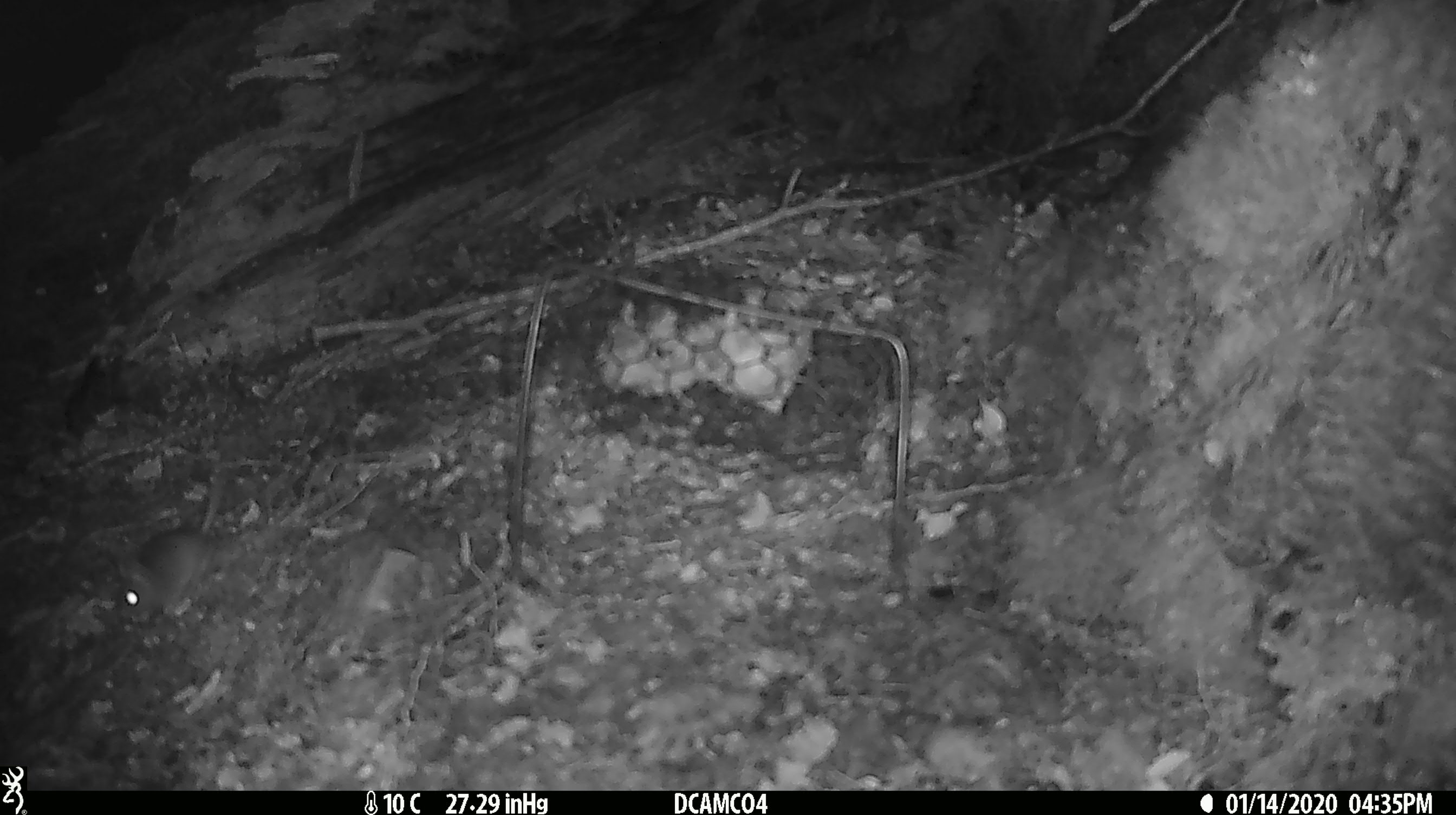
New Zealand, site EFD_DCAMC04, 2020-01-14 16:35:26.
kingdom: Animalia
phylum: Chordata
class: Mammalia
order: Rodentia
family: Muridae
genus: Mus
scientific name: Mus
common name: mouse